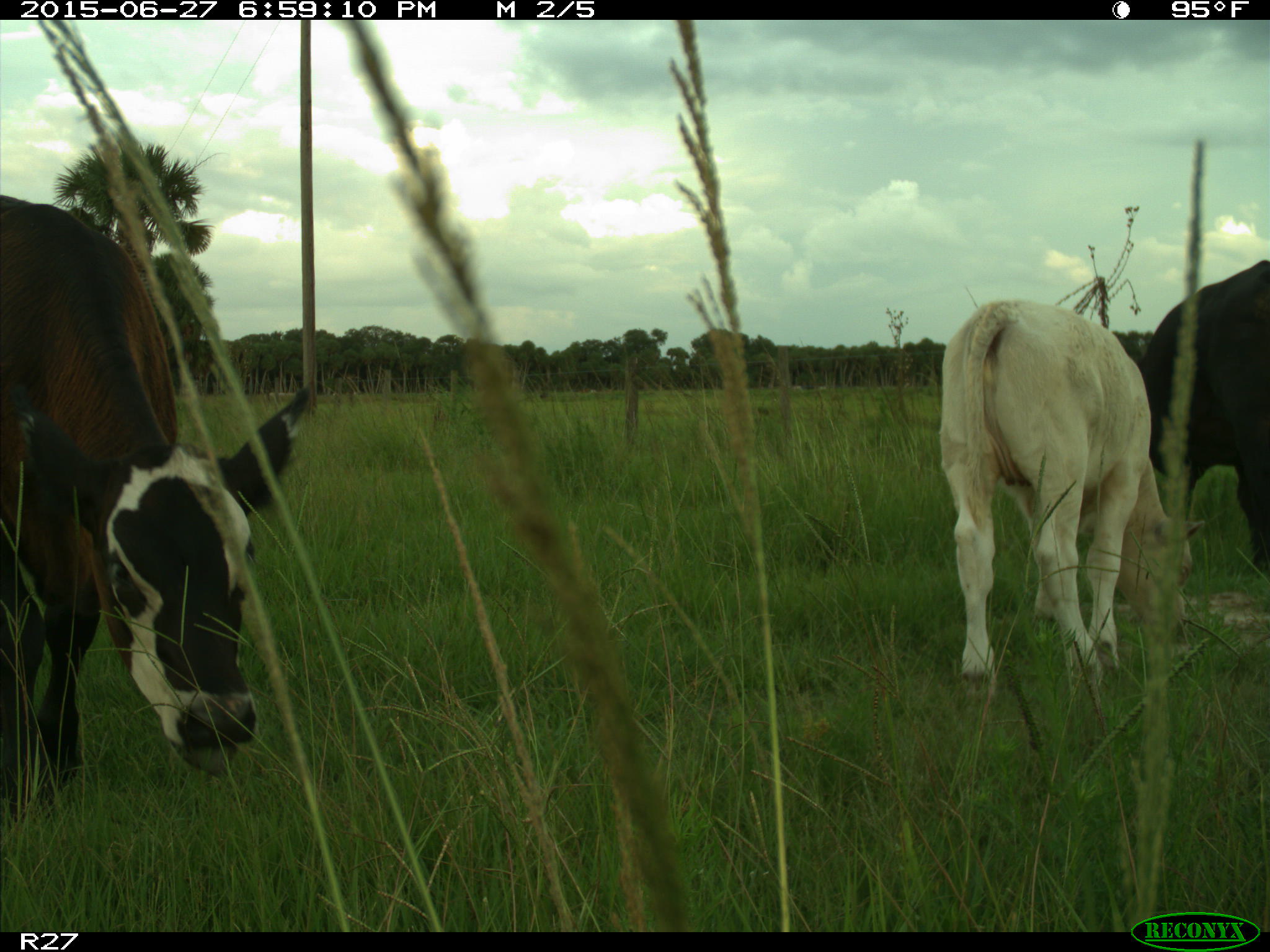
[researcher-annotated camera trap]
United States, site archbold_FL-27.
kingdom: Animalia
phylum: Chordata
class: Mammalia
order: Artiodactyla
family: Bovidae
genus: Bos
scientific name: Bos taurus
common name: domestic cow